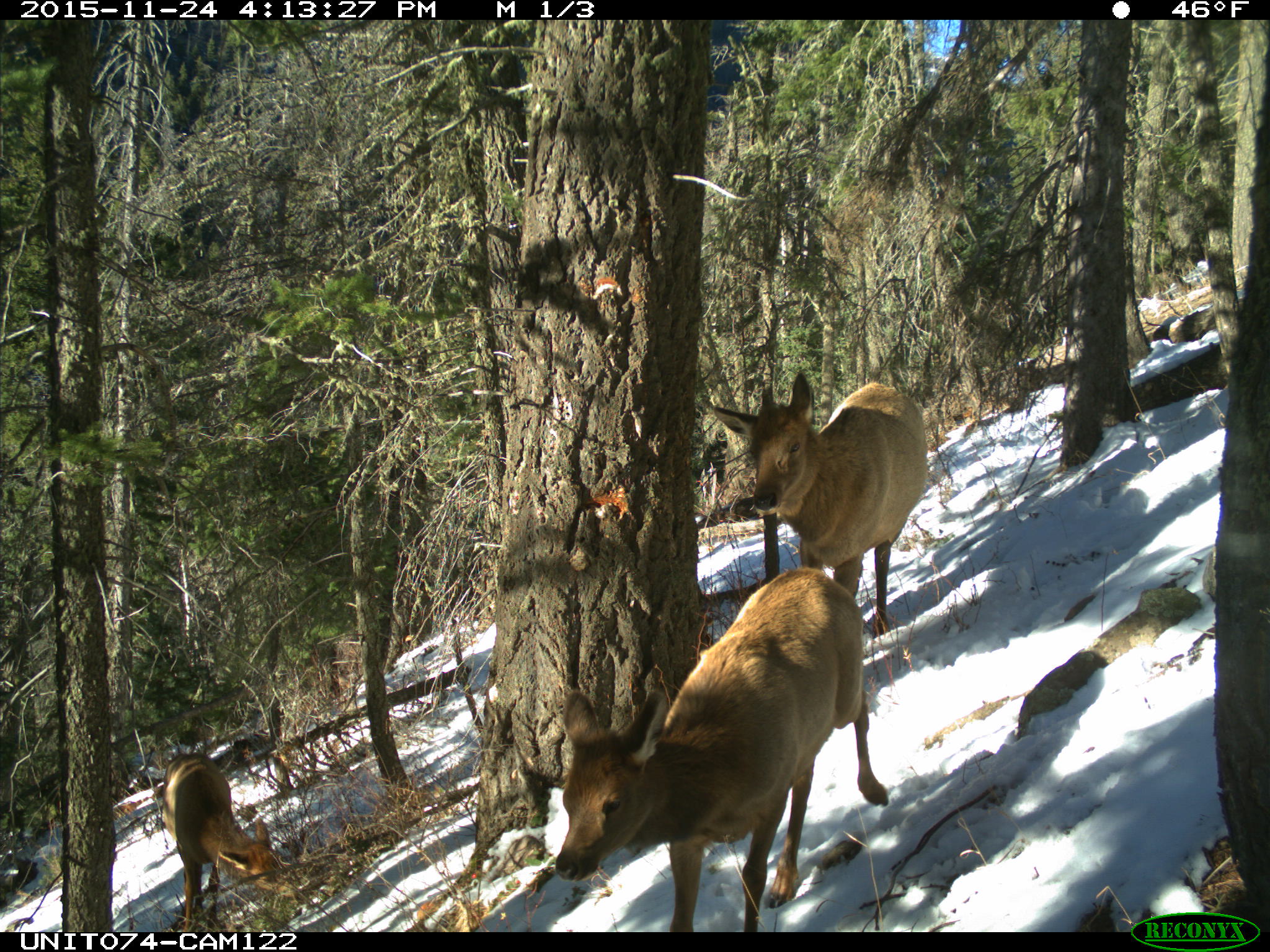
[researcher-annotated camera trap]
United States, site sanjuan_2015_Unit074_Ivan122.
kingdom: Animalia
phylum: Chordata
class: Mammalia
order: Artiodactyla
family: Cervidae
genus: Cervus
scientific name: Cervus elaphus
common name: red deer